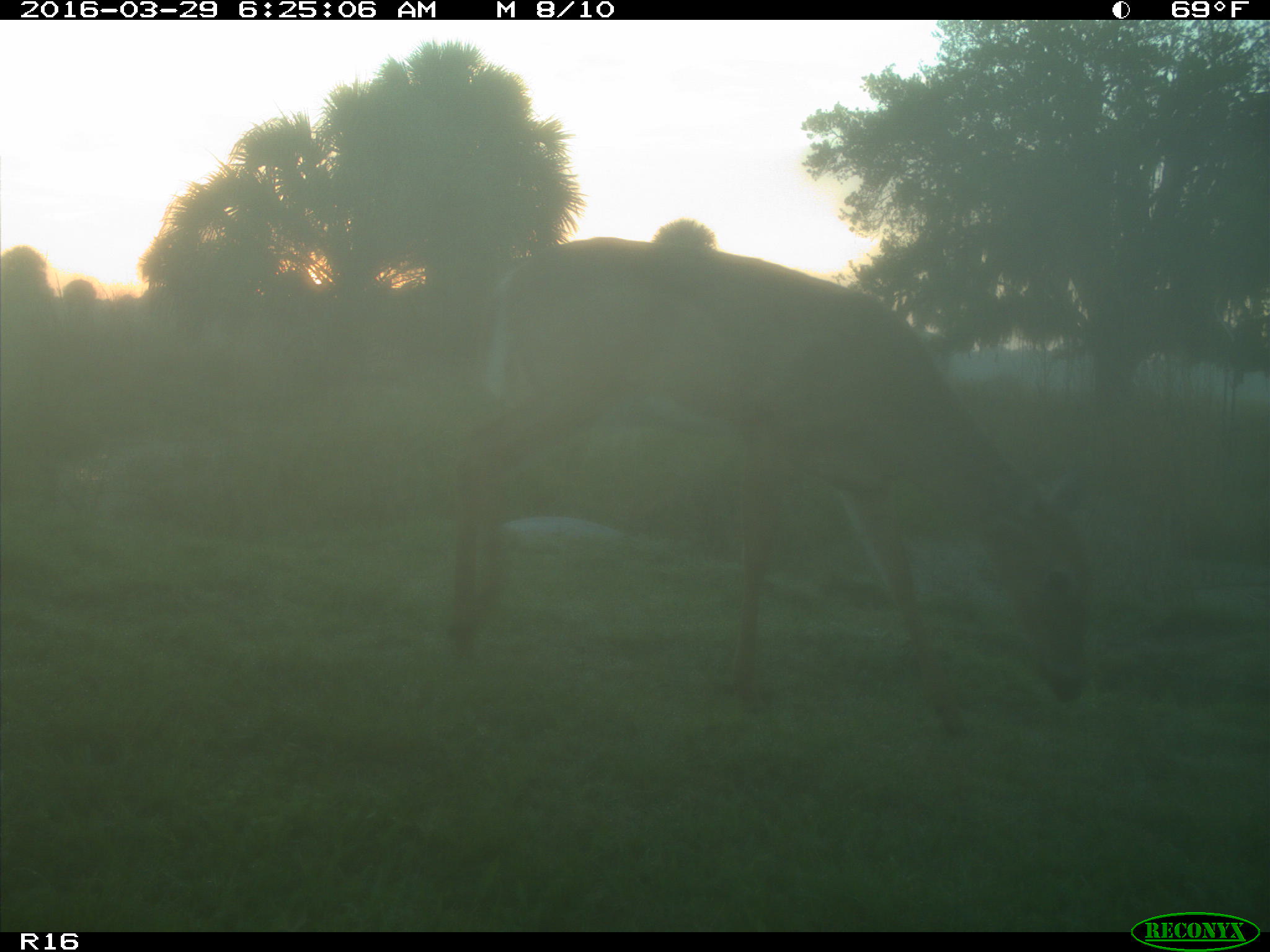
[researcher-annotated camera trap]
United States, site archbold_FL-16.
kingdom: Animalia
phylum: Chordata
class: Mammalia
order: Artiodactyla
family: Cervidae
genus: Odocoileus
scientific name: Odocoileus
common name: deer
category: unidentified deer